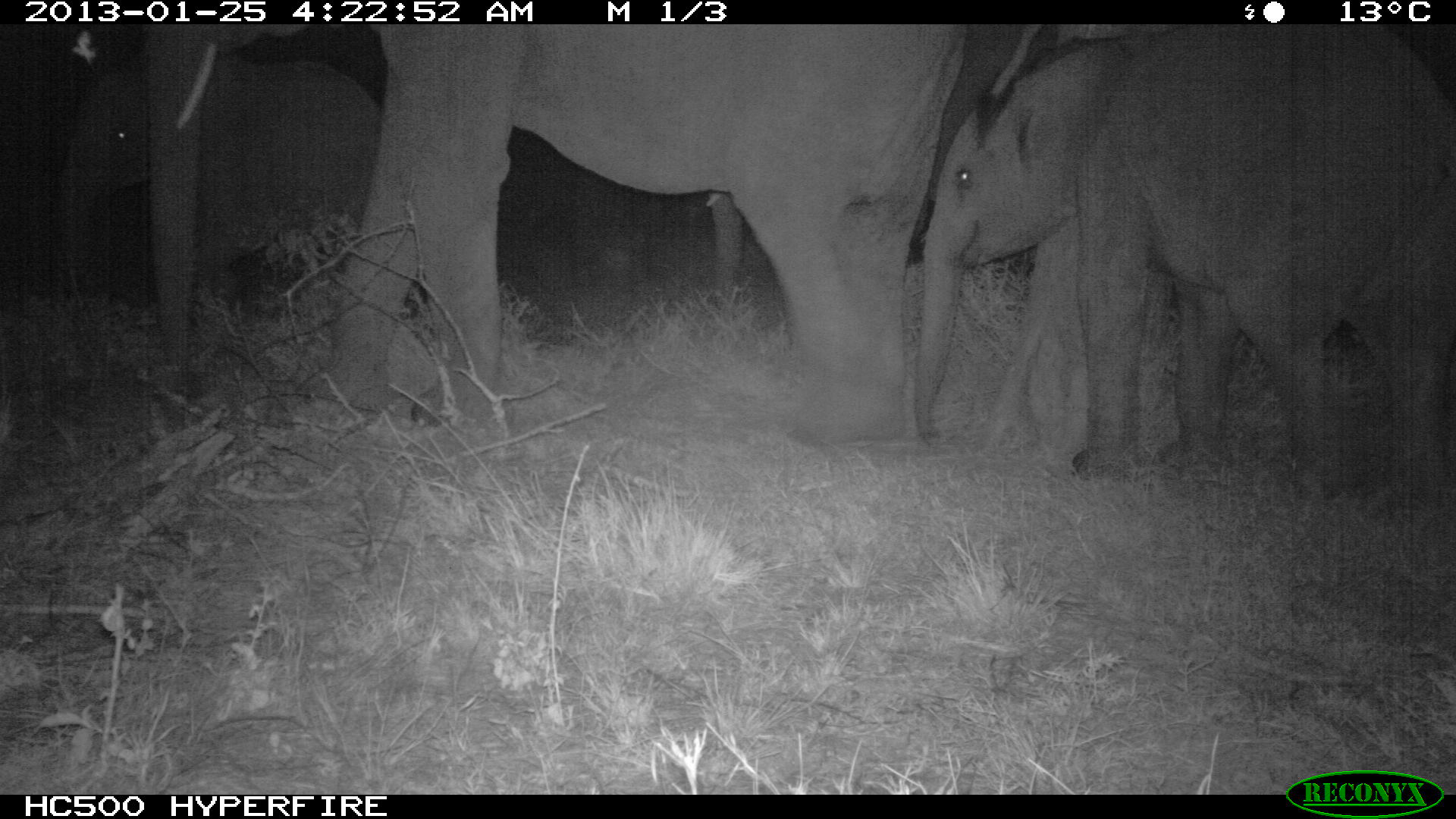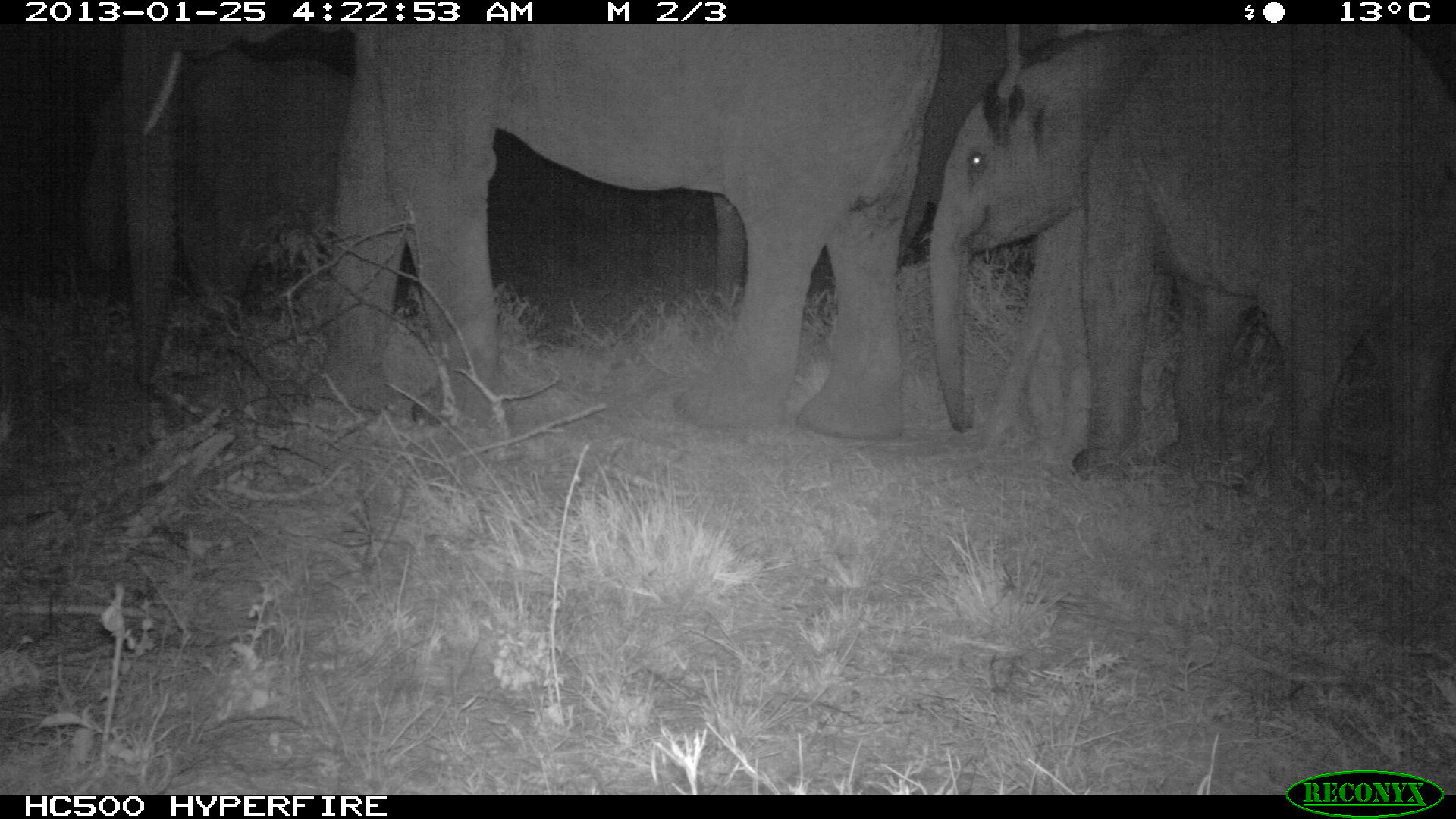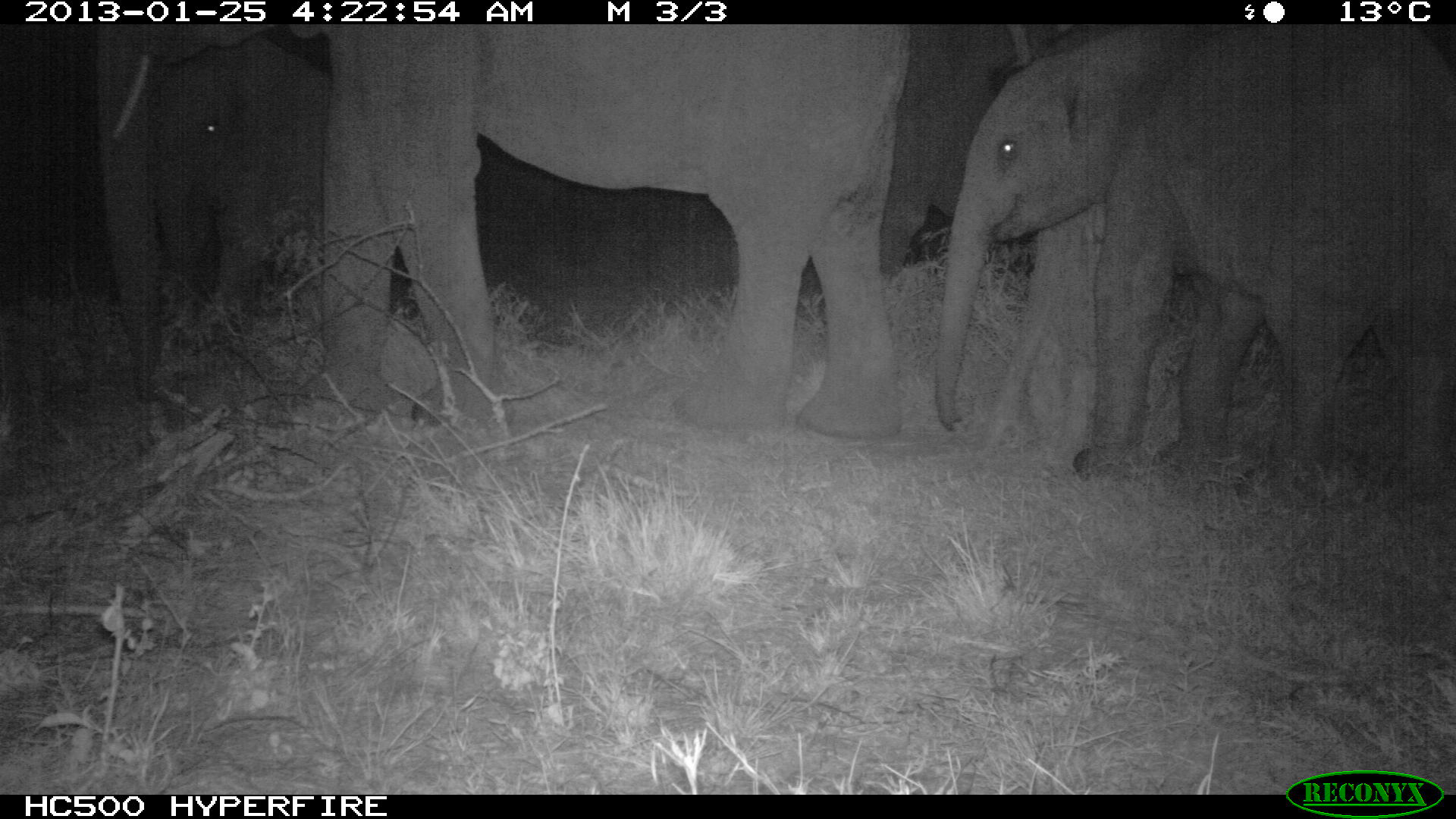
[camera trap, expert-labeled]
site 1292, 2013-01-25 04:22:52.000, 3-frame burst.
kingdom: Animalia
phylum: Chordata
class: Mammalia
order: Proboscidea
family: Elephantidae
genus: Loxodonta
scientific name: Loxodonta africana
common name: african bush elephant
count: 4